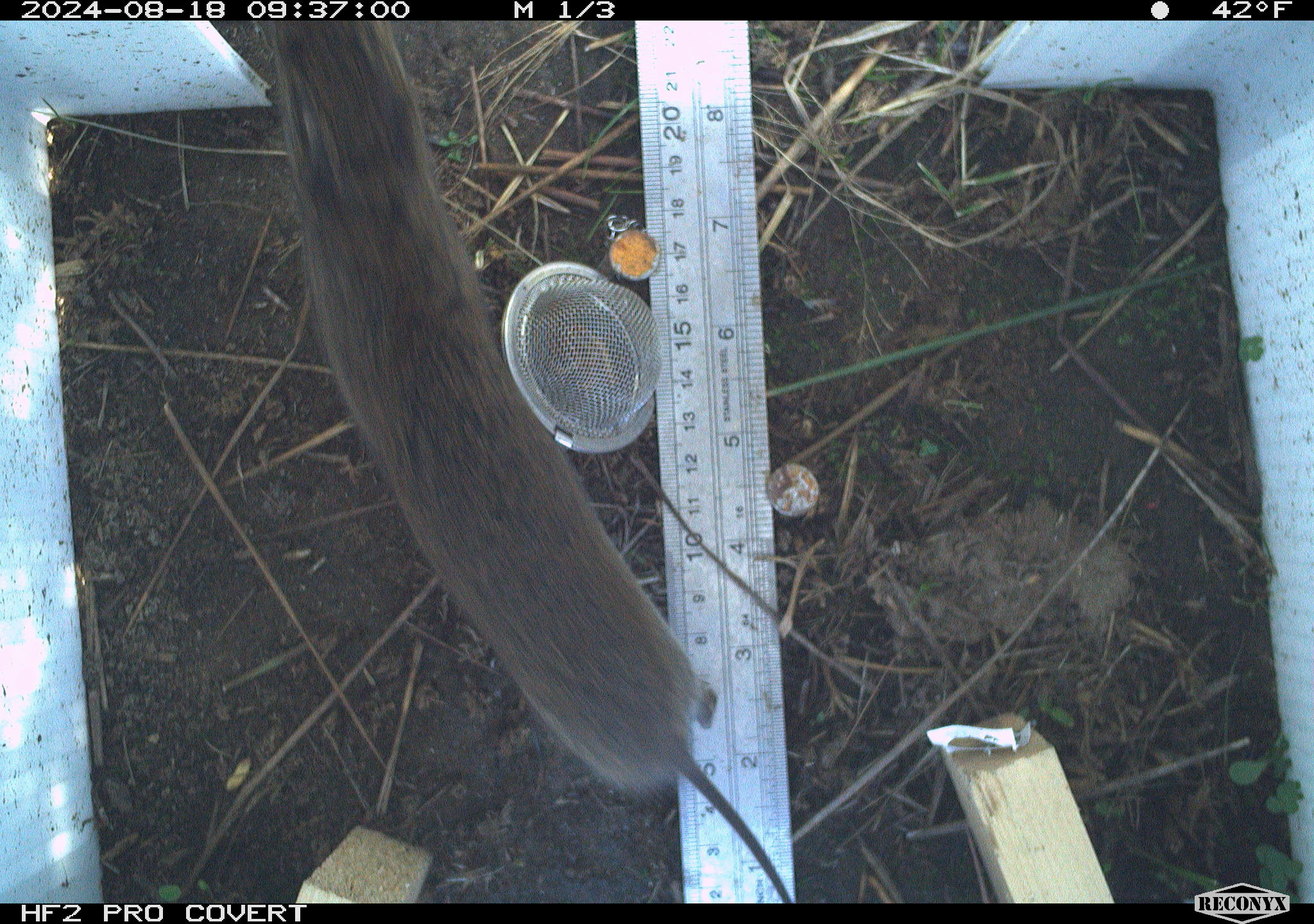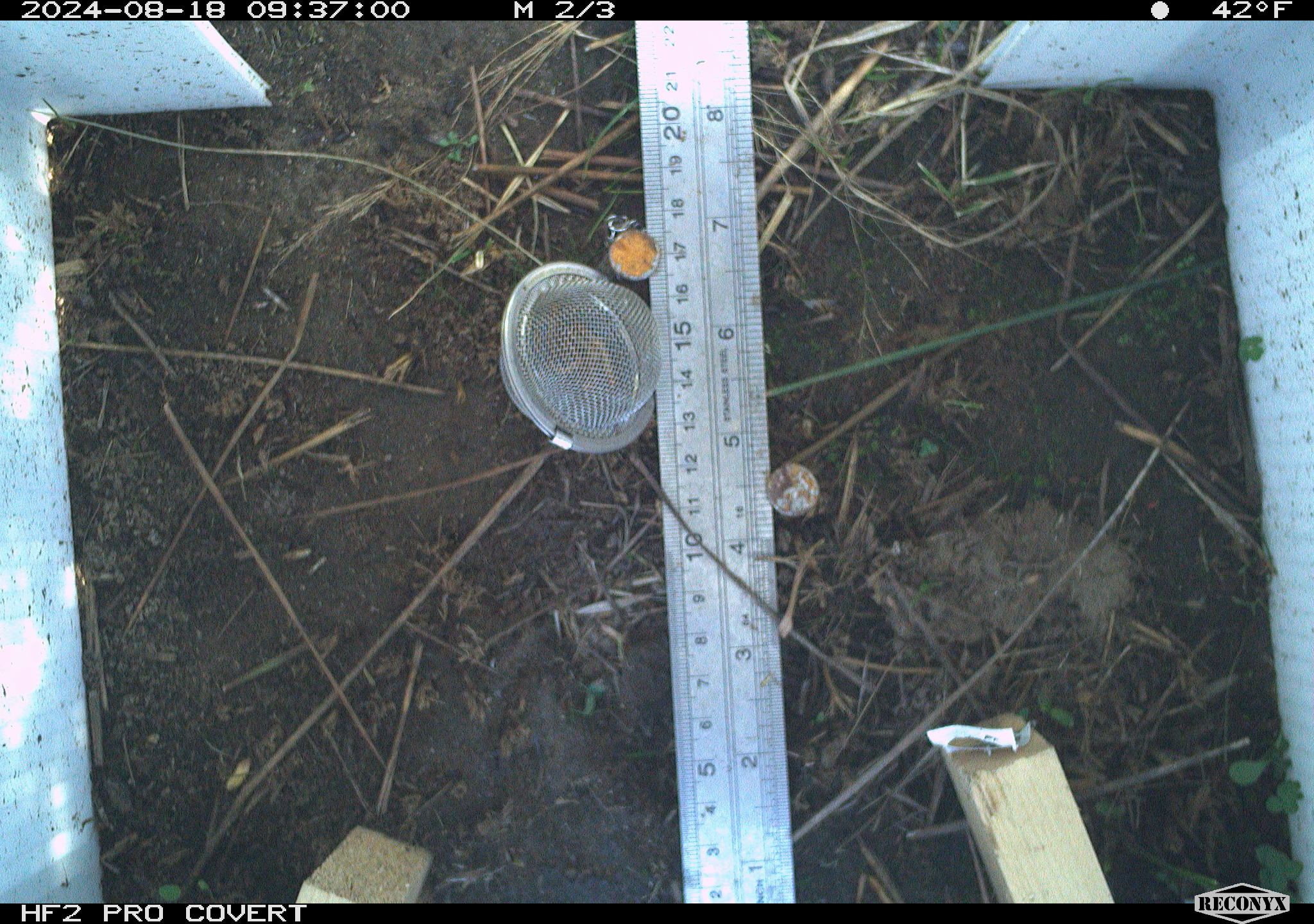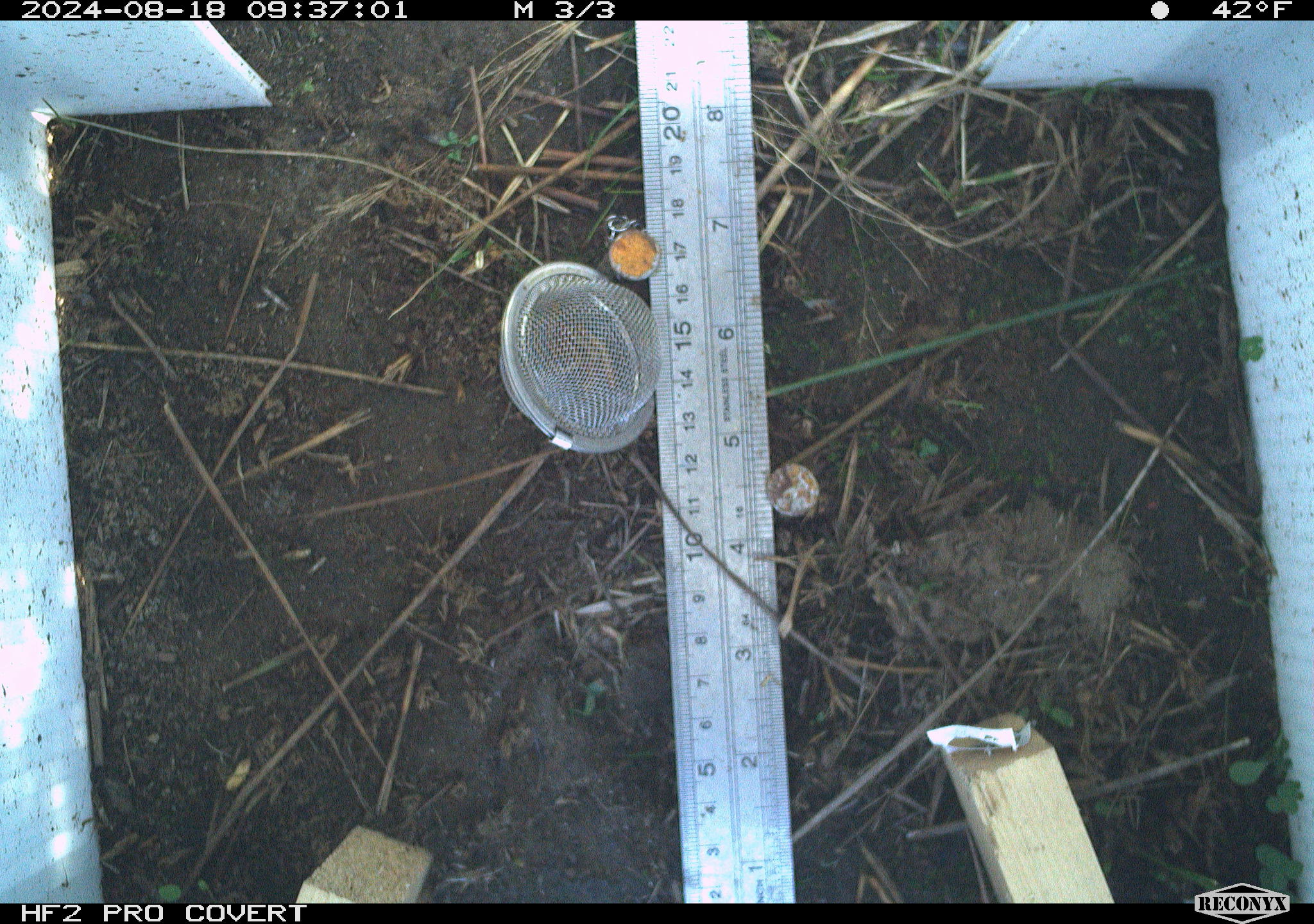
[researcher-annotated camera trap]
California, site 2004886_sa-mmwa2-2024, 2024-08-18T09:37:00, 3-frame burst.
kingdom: Animalia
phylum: Chordata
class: Mammalia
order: Rodentia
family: Cricetidae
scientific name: Arvicolinae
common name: voles, lemmings, and muskrats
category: arvicolinae subfamily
Arvicolinae subfamily (voles, lemmings, and muskrats) (Arvicolinae).